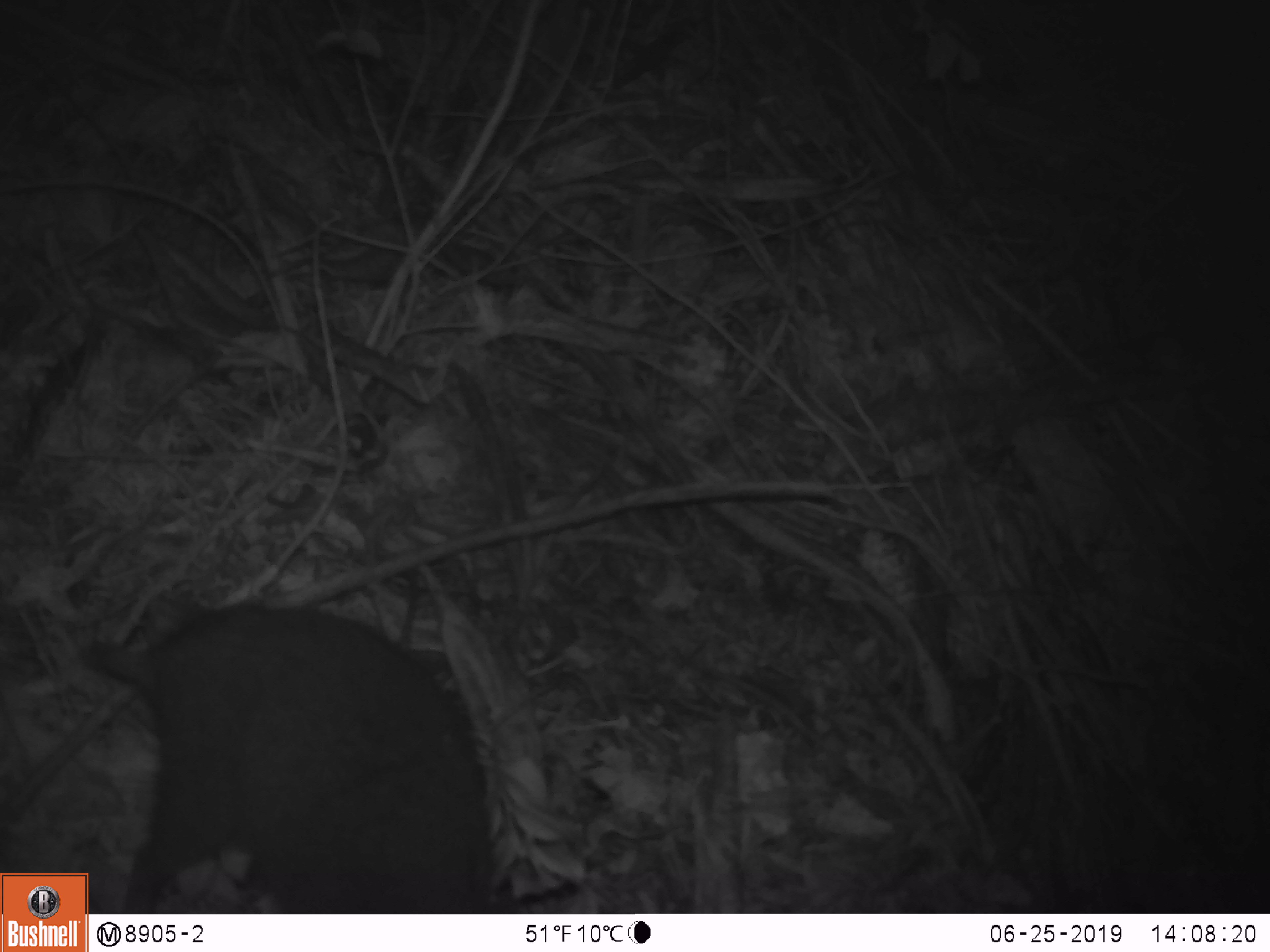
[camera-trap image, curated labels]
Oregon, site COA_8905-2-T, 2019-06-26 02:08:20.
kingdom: Animalia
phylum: Chordata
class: Mammalia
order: Rodentia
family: Aplodontiidae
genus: Aplodontia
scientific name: Aplodontia rufa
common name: mountain beaver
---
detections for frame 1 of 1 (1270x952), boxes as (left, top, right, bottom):
mountain beaver: (104, 600, 490, 909)